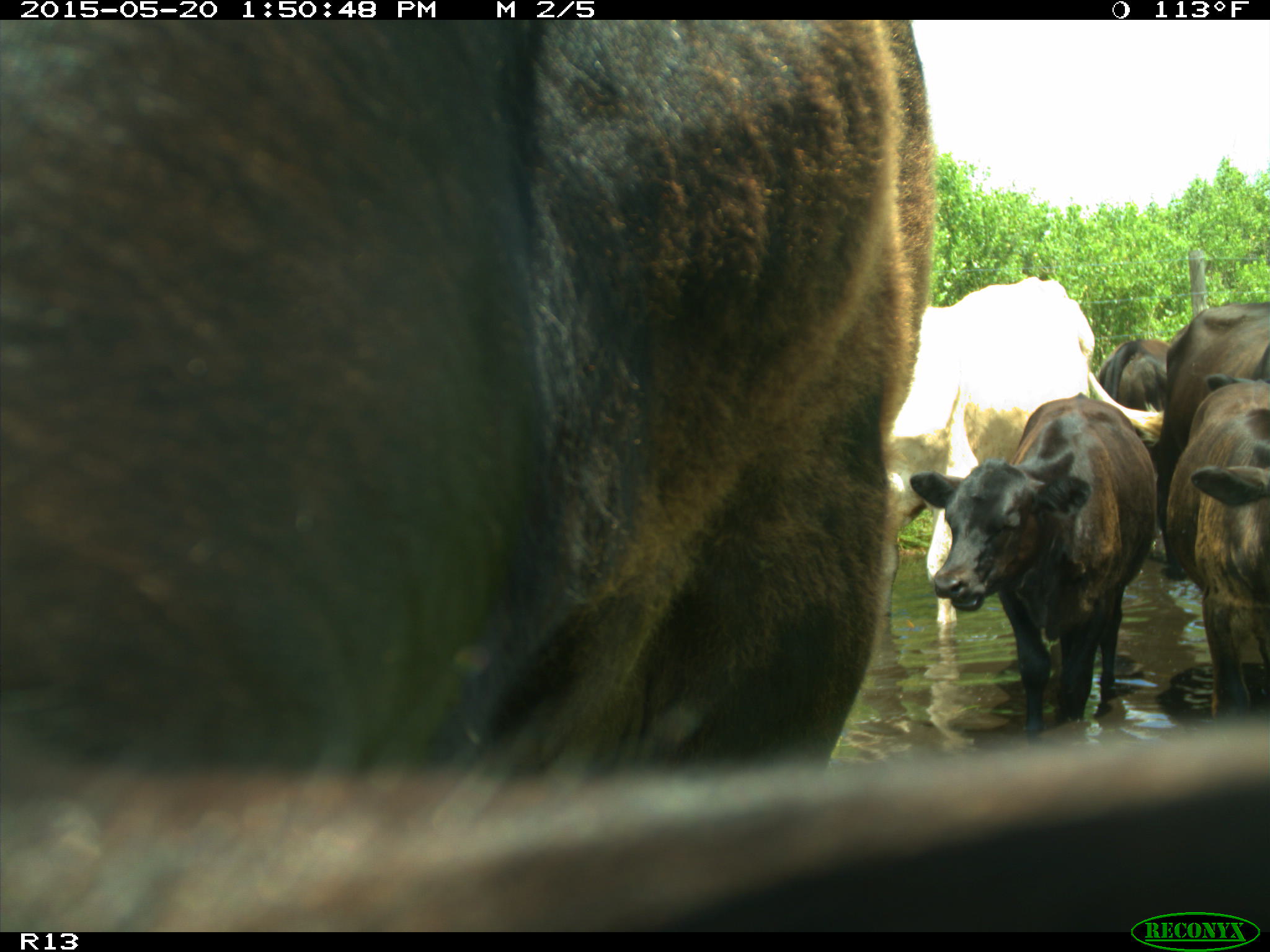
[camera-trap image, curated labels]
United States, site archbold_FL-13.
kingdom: Animalia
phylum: Chordata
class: Mammalia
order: Artiodactyla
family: Bovidae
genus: Bos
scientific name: Bos taurus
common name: domestic cow